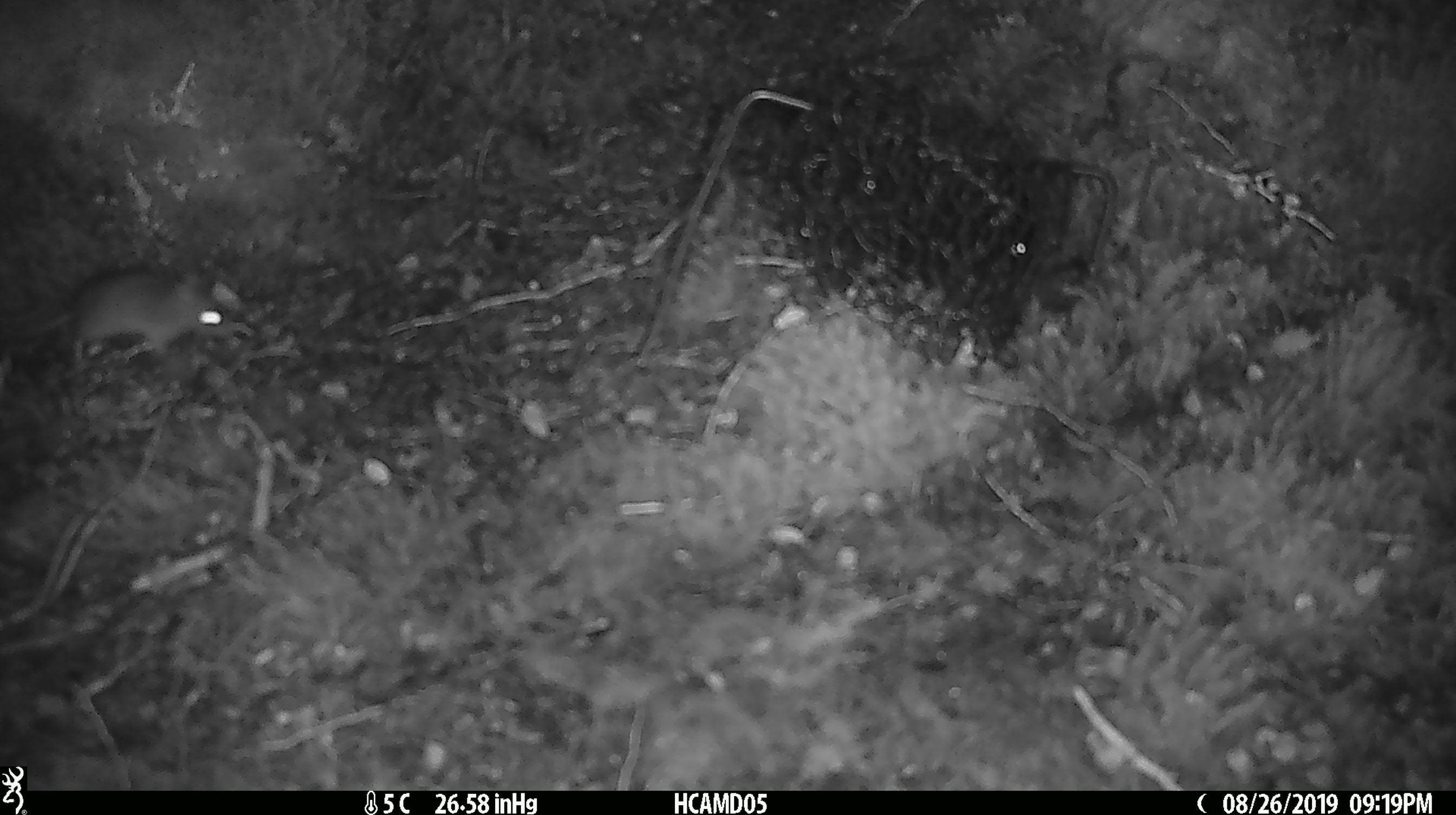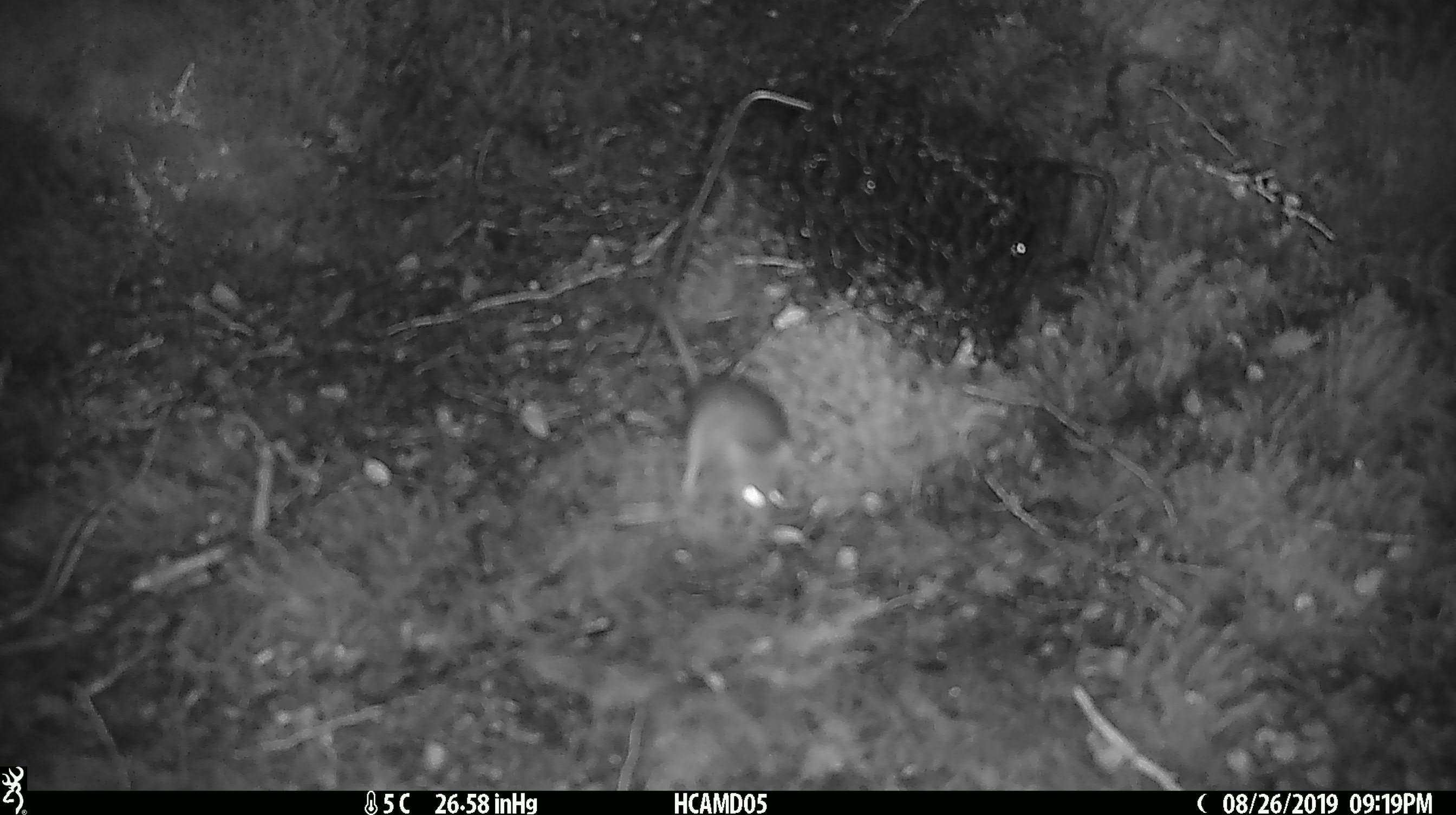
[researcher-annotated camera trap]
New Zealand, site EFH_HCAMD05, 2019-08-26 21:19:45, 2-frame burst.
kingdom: Animalia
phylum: Chordata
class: Mammalia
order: Rodentia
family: Muridae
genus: Mus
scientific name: Mus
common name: mouse